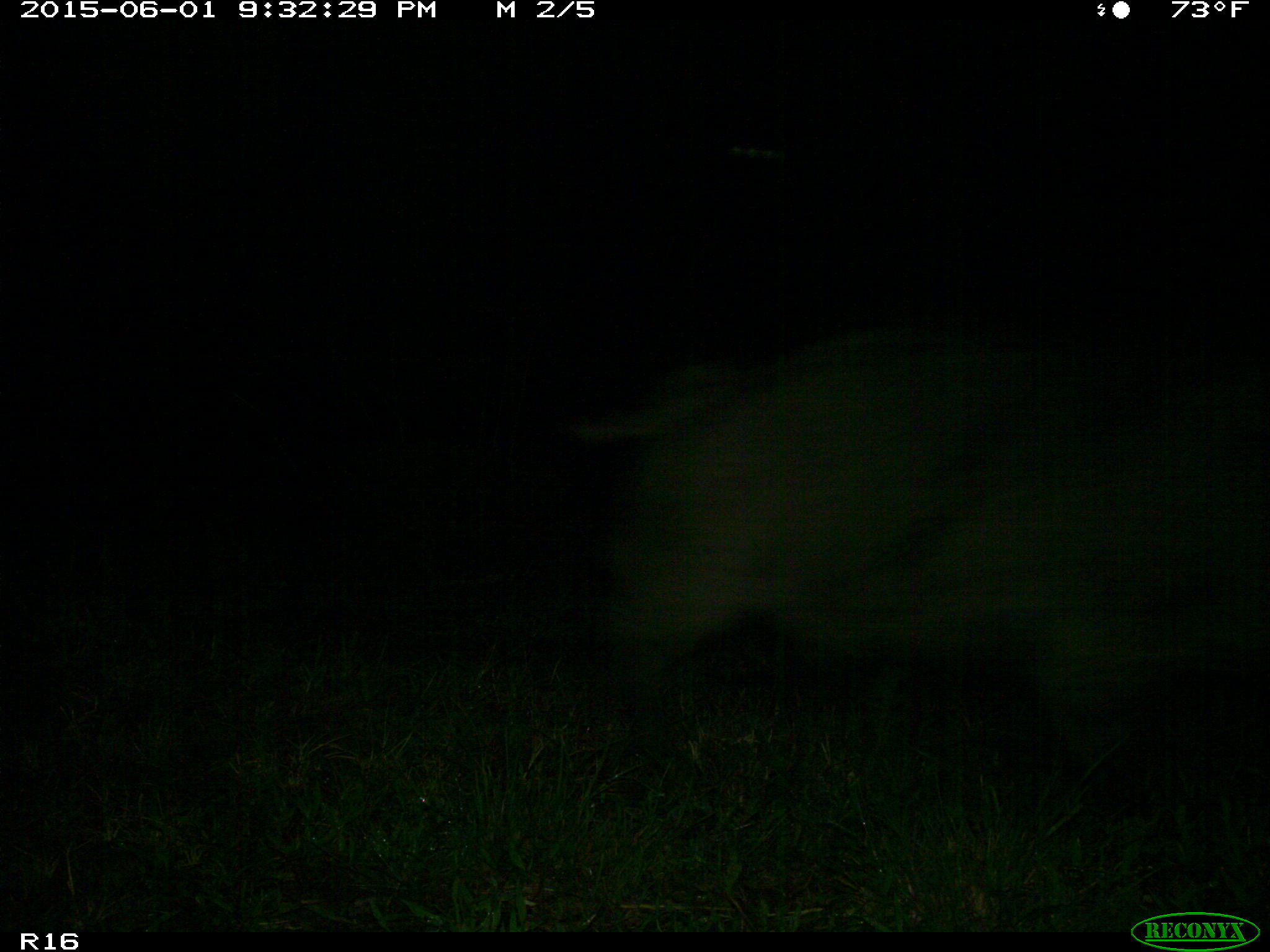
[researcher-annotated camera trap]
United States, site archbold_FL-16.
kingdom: Animalia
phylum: Chordata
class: Mammalia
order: Artiodactyla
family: Suidae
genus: Sus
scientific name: Sus scrofa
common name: wild boar